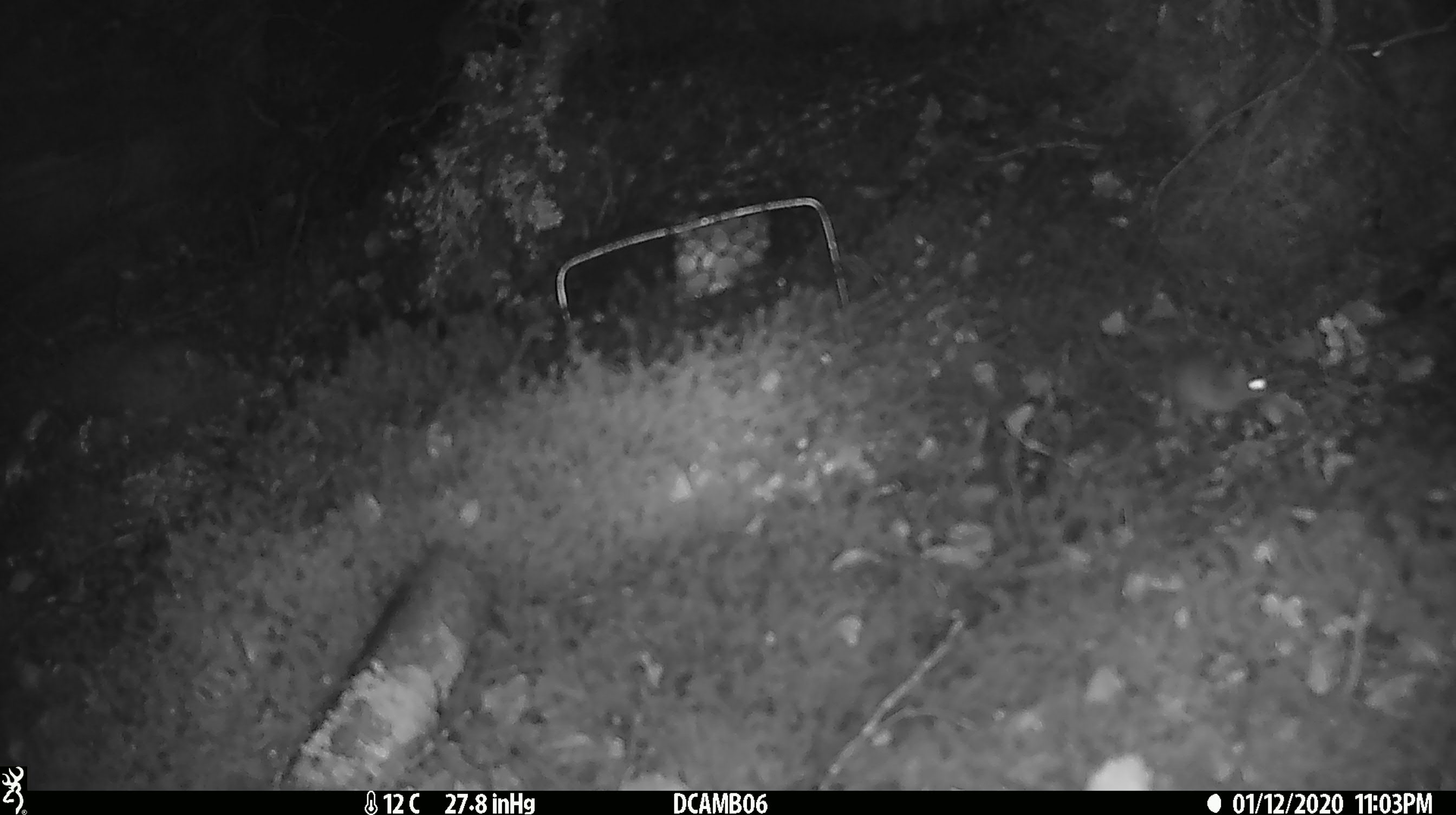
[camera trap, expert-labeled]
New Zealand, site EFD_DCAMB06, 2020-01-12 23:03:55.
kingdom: Animalia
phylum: Chordata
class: Mammalia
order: Rodentia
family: Muridae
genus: Mus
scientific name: Mus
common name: mouse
Mouse (Mus).